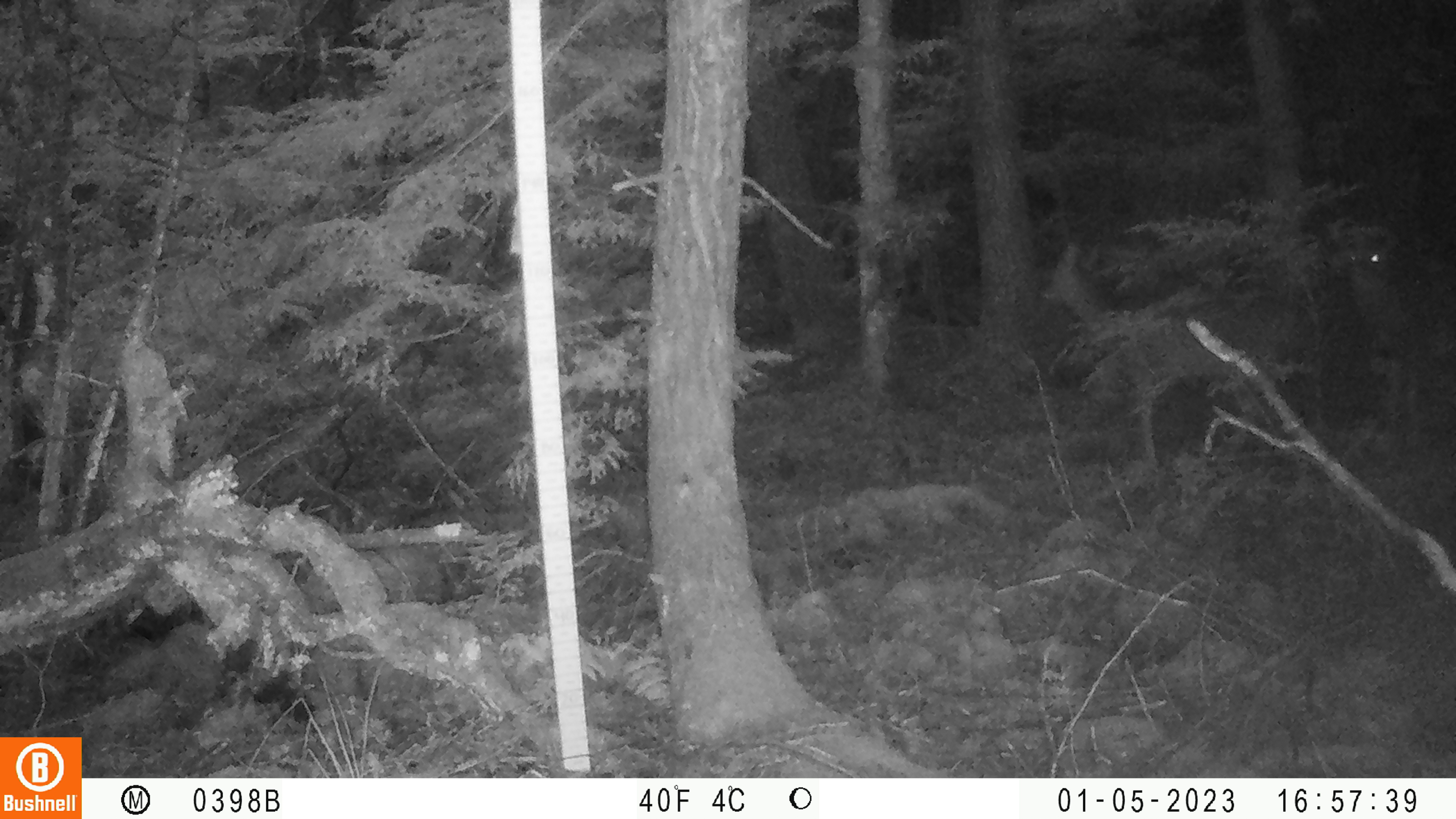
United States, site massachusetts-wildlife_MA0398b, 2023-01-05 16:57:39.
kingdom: Animalia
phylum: Chordata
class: Mammalia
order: Artiodactyla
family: Cervidae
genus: Odocoileus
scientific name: Odocoileus virginianus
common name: white-tailed deer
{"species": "white-tailed deer (Odocoileus virginianus)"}